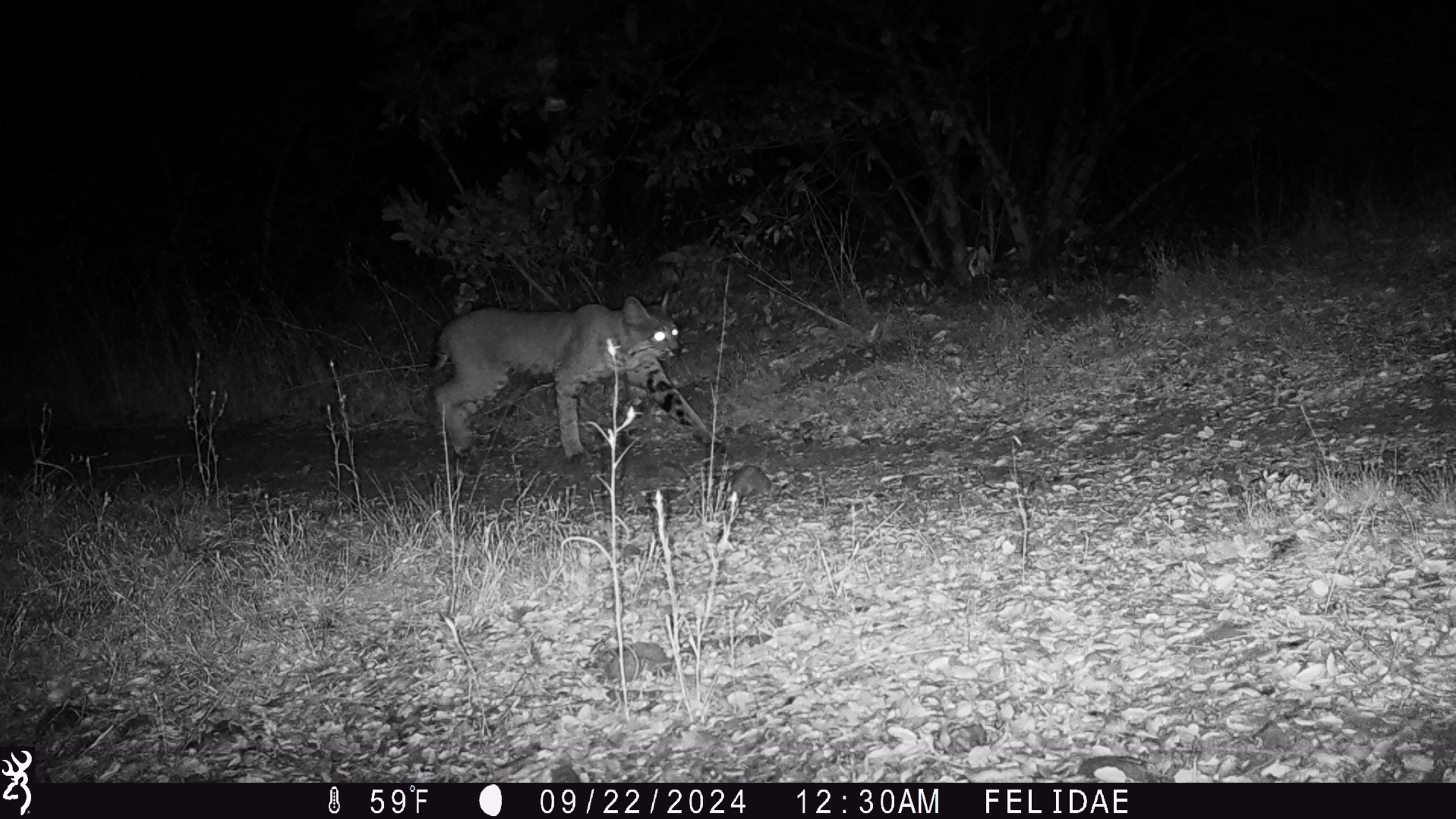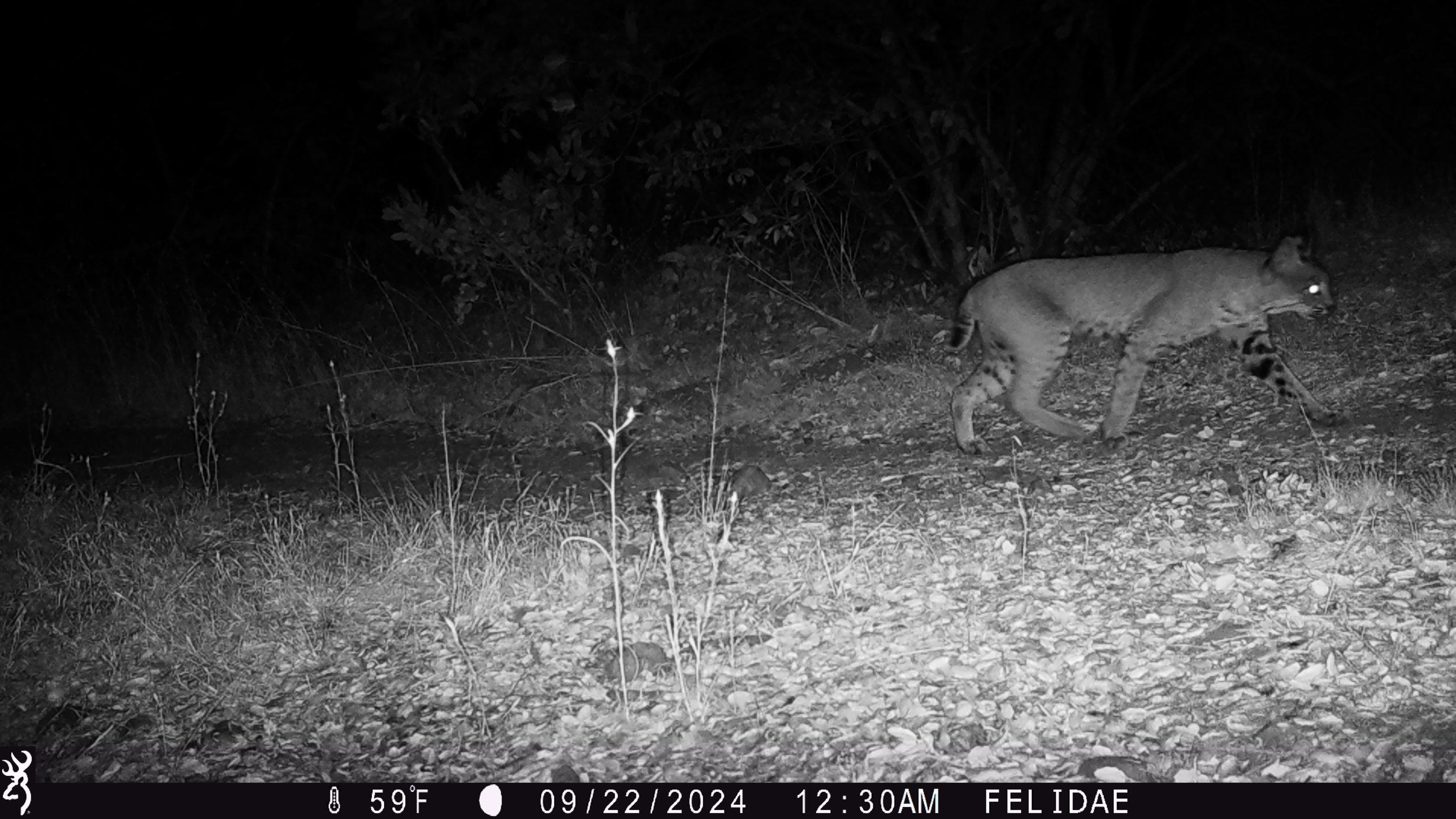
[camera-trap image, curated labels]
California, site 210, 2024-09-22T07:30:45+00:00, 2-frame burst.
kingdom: Animalia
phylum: Chordata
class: Mammalia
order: Carnivora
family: Felidae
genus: Lynx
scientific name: Lynx rufus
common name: bobcat